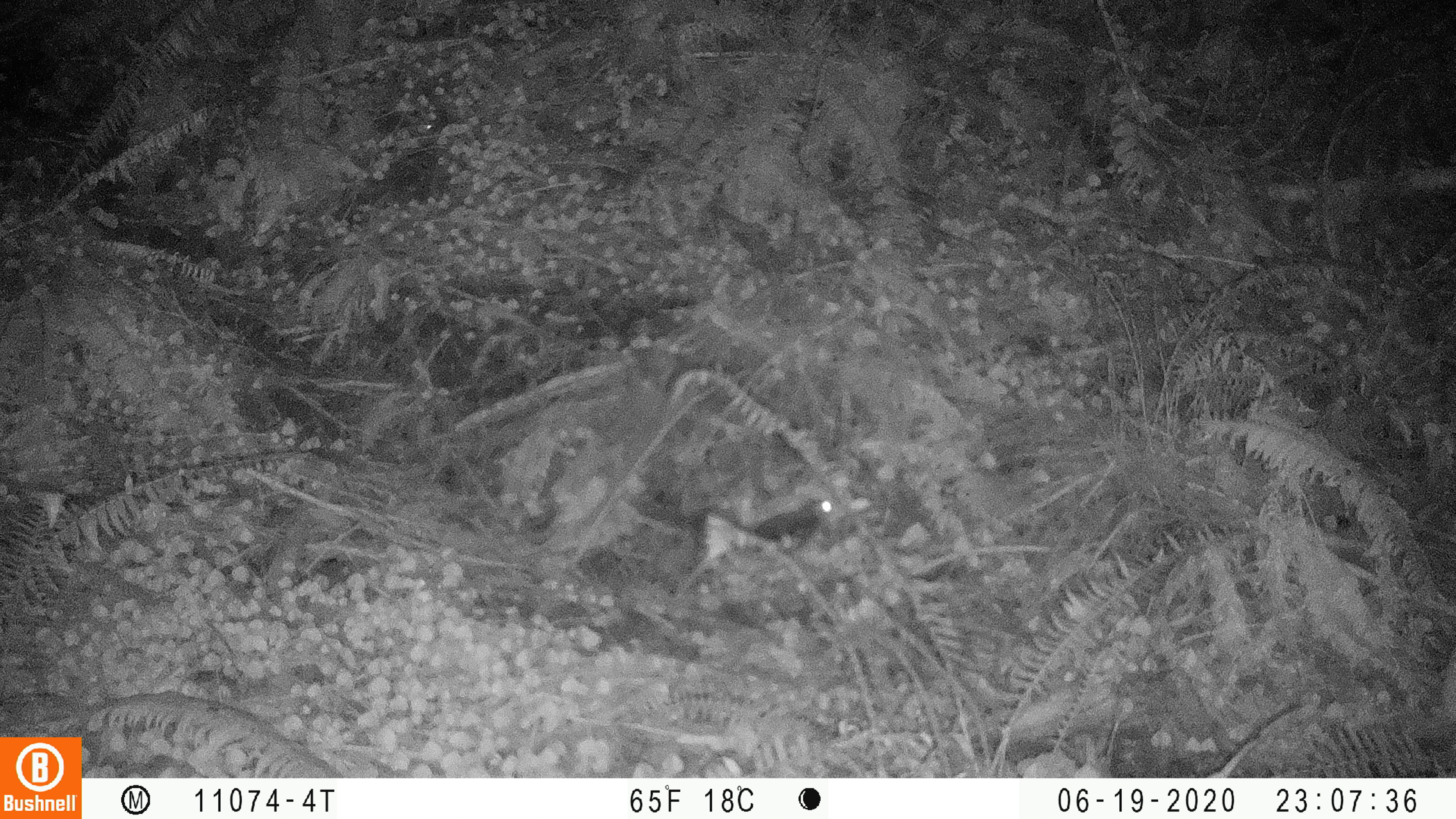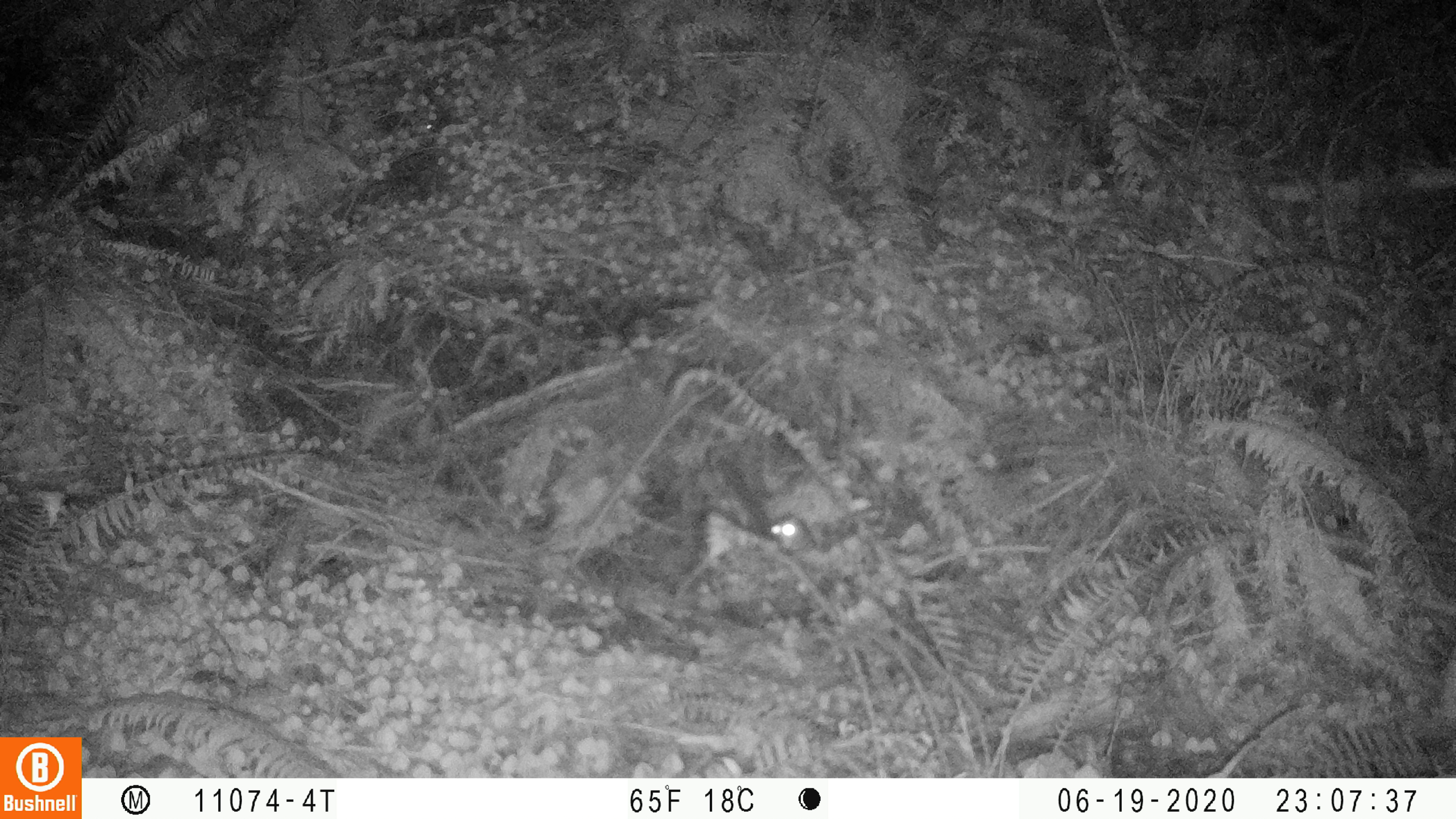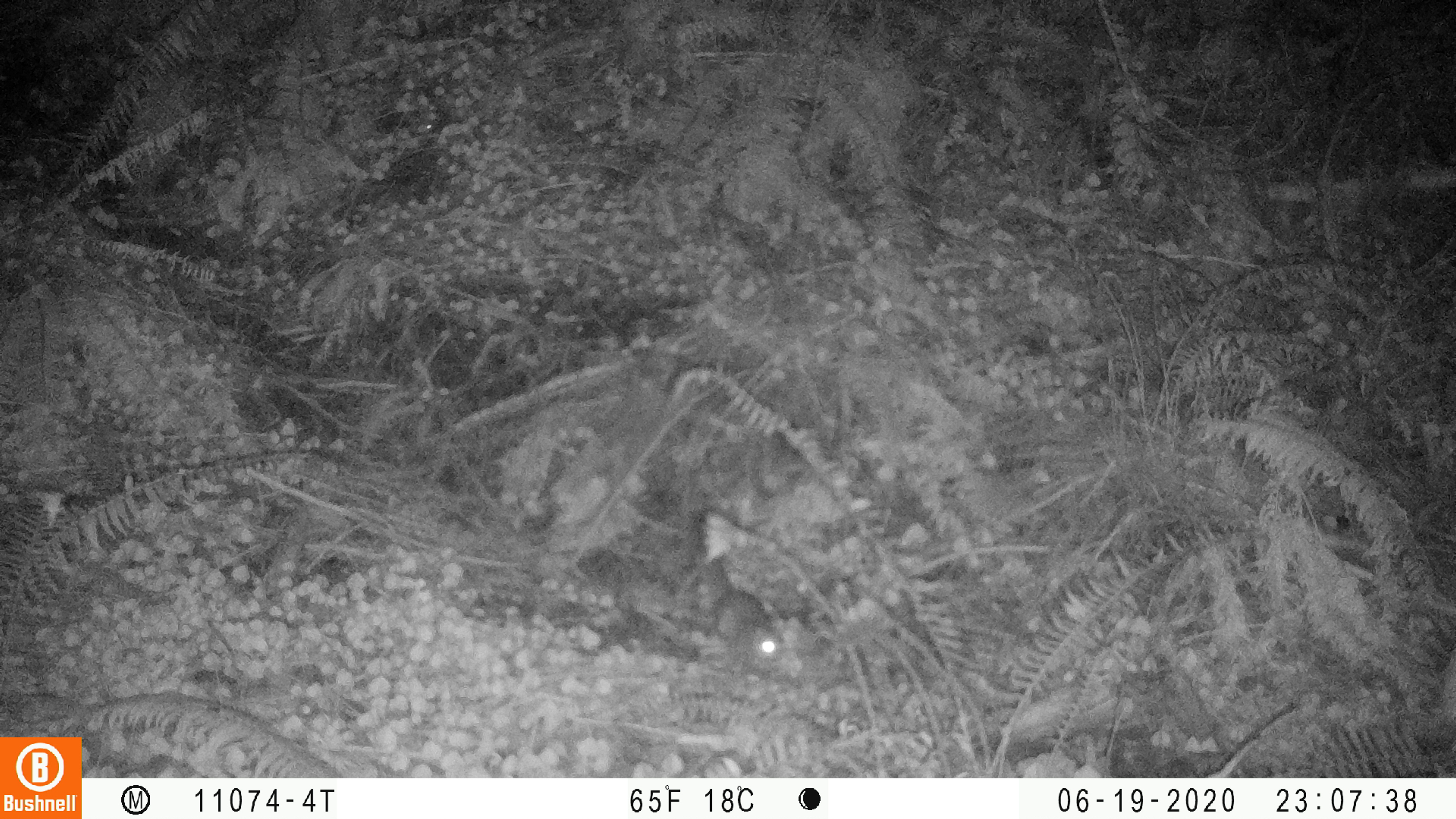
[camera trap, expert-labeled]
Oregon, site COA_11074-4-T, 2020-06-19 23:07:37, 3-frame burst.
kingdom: Animalia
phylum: Chordata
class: Mammalia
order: Rodentia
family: Sciuridae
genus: Glaucomys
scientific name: Glaucomys oregonensis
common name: humboldt's flying squirrel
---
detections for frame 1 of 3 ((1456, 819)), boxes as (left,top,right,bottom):
humboldt's flying squirrel: (612,491,852,565)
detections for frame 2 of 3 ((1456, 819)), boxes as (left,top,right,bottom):
humboldt's flying squirrel: (704,448,825,564)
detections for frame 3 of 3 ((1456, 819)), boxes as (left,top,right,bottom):
humboldt's flying squirrel: (680,502,800,674)